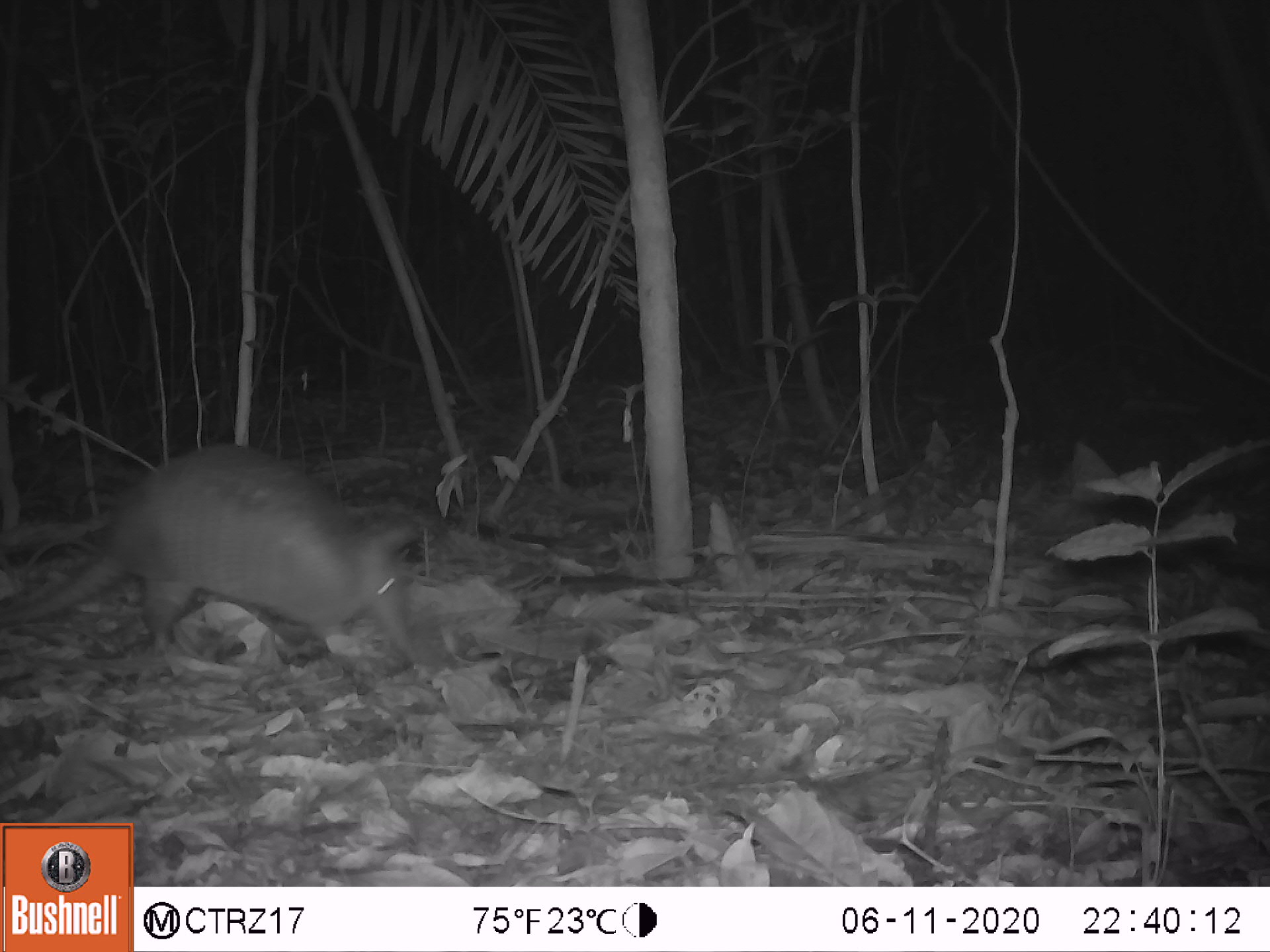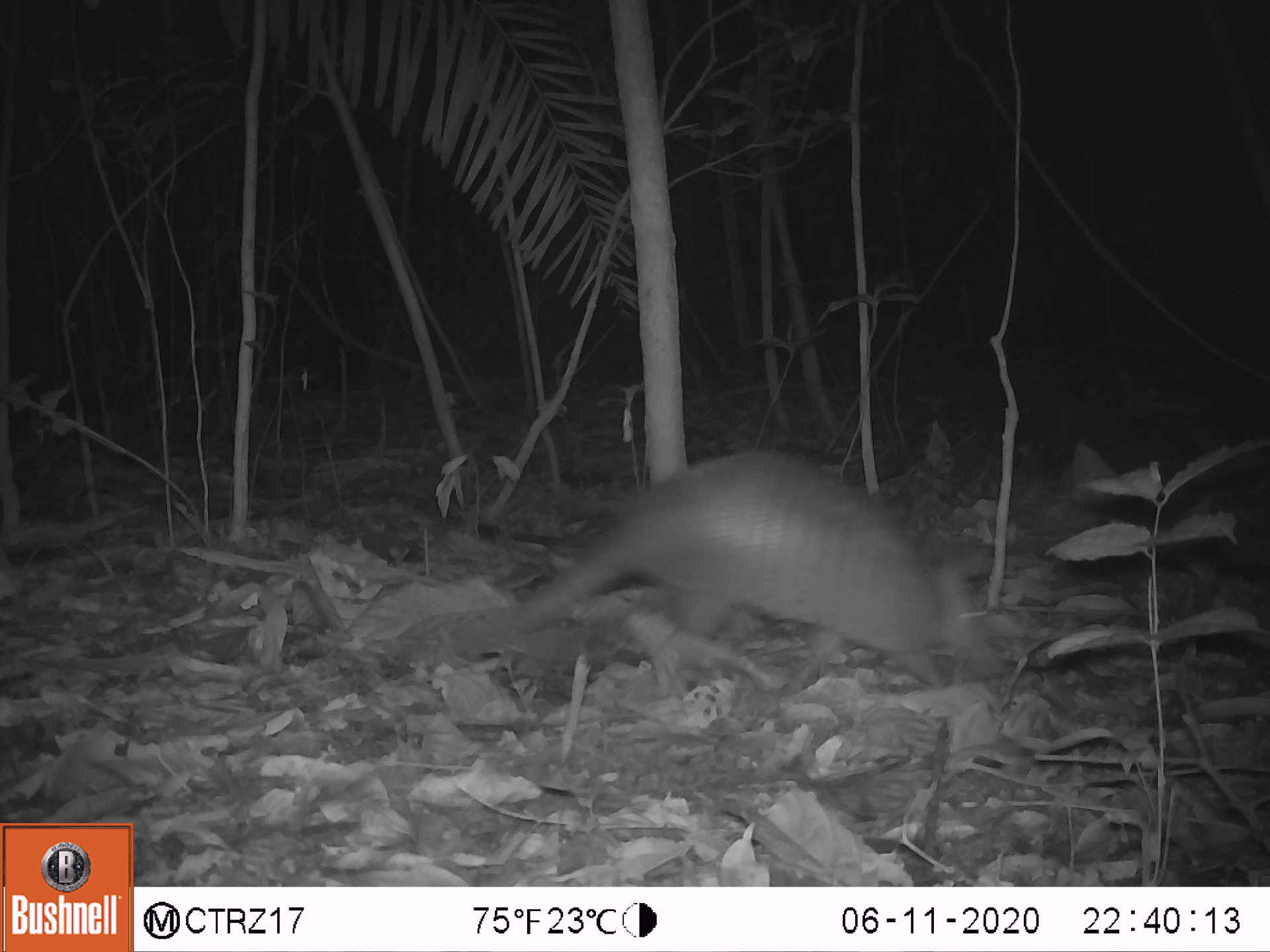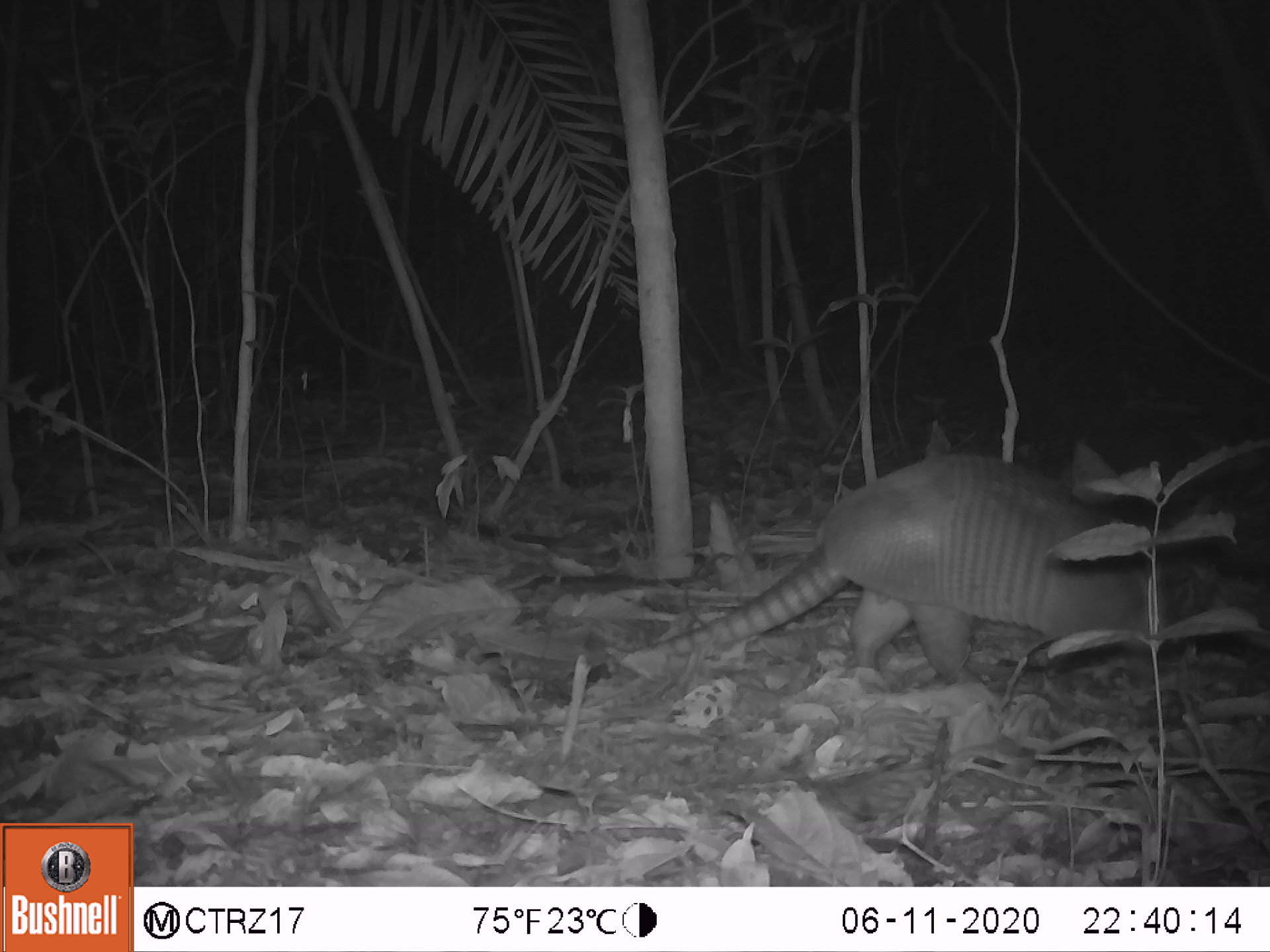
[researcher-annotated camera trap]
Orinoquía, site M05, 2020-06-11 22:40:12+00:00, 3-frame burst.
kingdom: Animalia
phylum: Chordata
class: Mammalia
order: Cingulata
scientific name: Cingulata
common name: armadillo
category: unknown armadillo